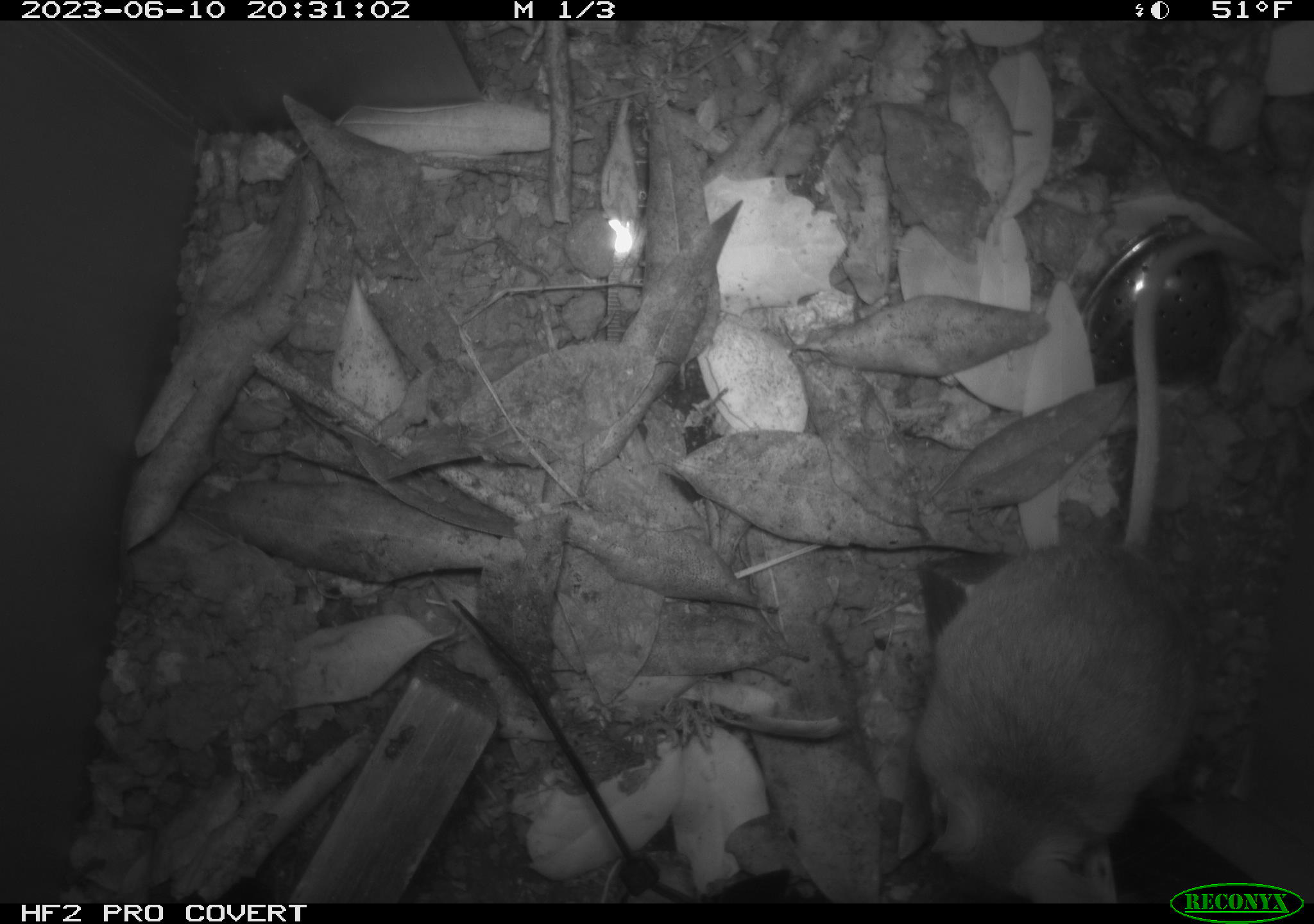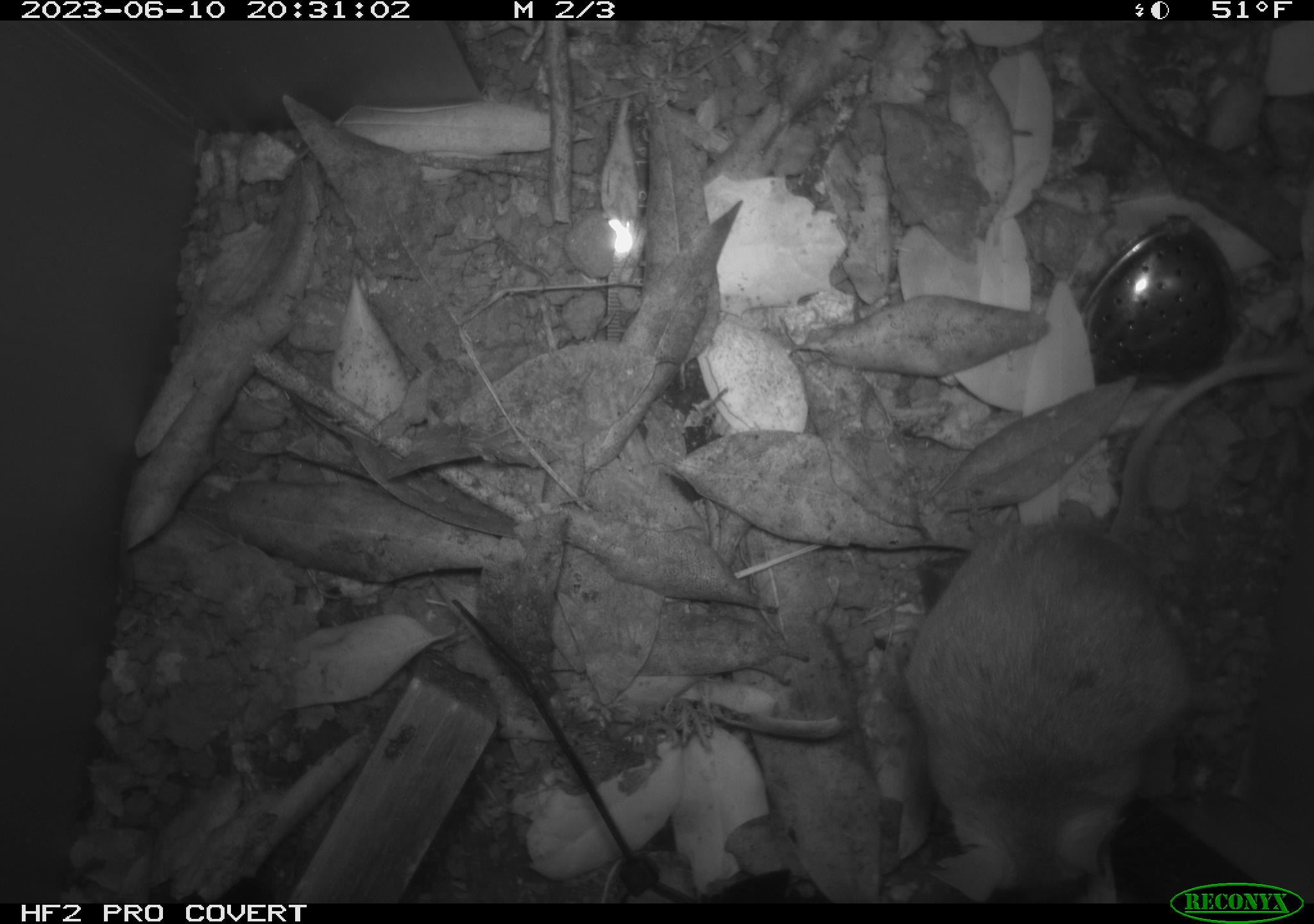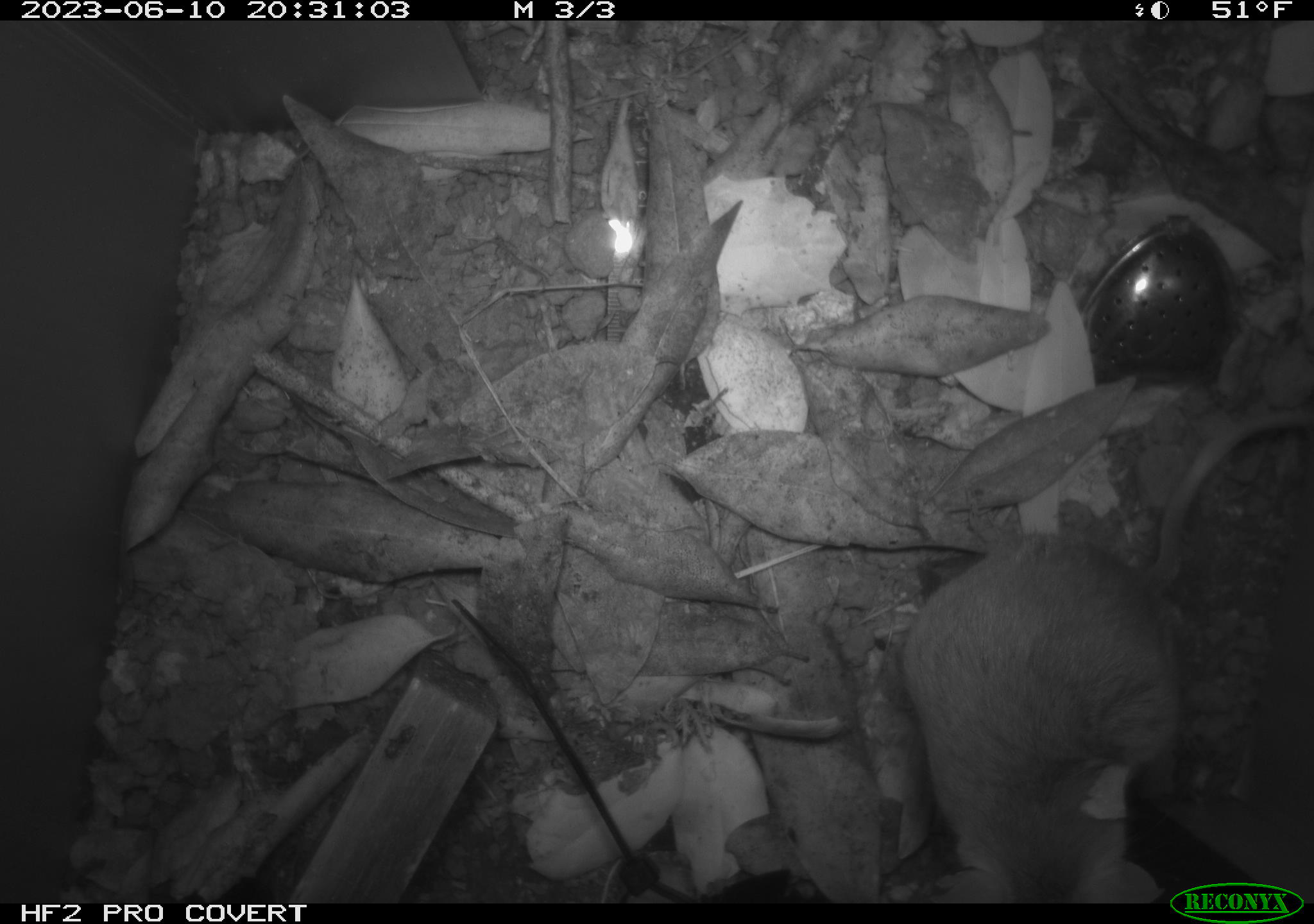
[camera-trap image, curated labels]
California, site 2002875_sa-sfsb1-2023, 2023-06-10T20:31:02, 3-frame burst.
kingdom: Animalia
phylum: Chordata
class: Mammalia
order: Rodentia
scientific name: Rodentia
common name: mouse species